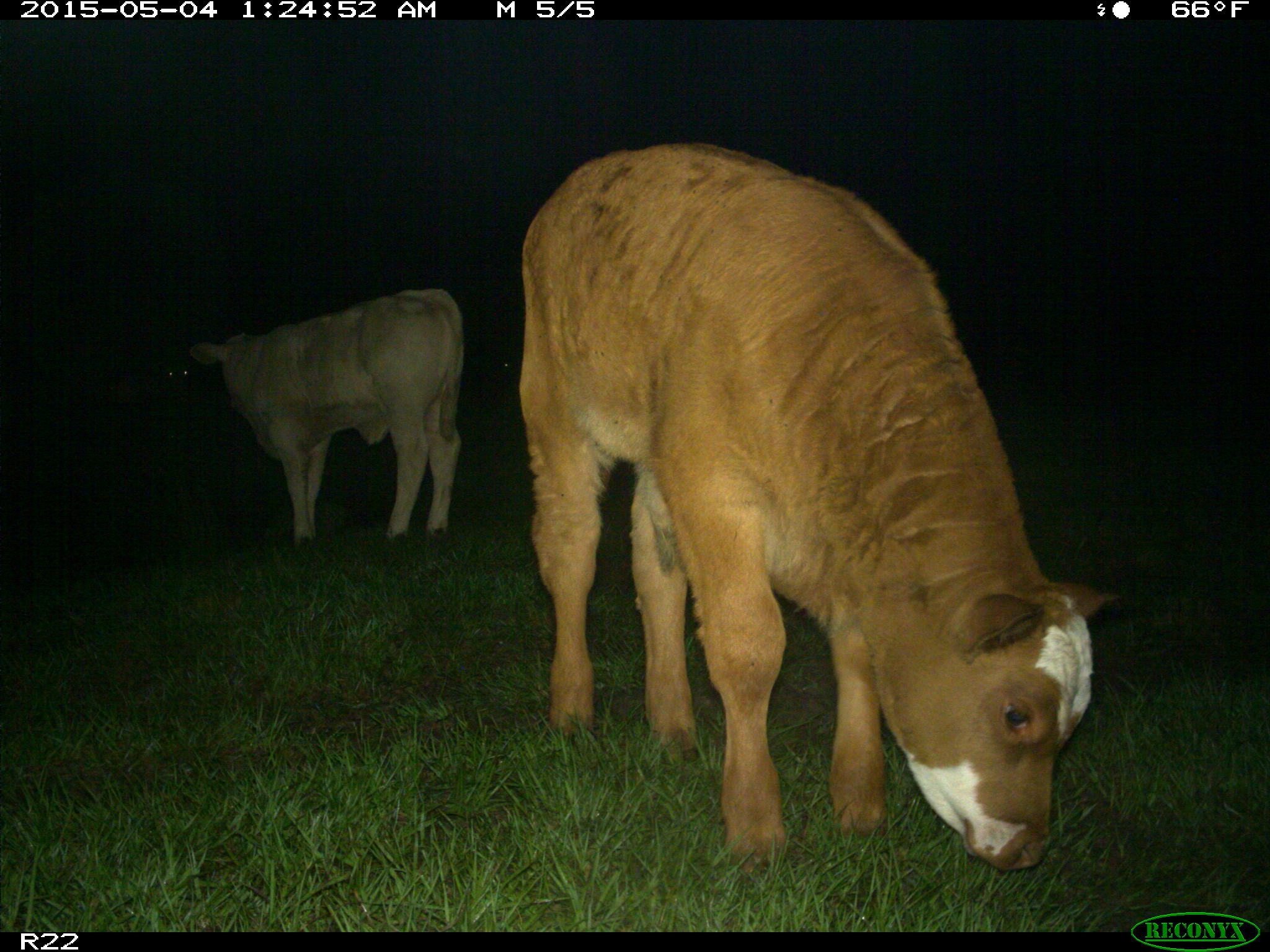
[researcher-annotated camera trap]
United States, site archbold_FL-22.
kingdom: Animalia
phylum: Chordata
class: Mammalia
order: Artiodactyla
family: Bovidae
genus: Bos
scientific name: Bos taurus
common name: domestic cow